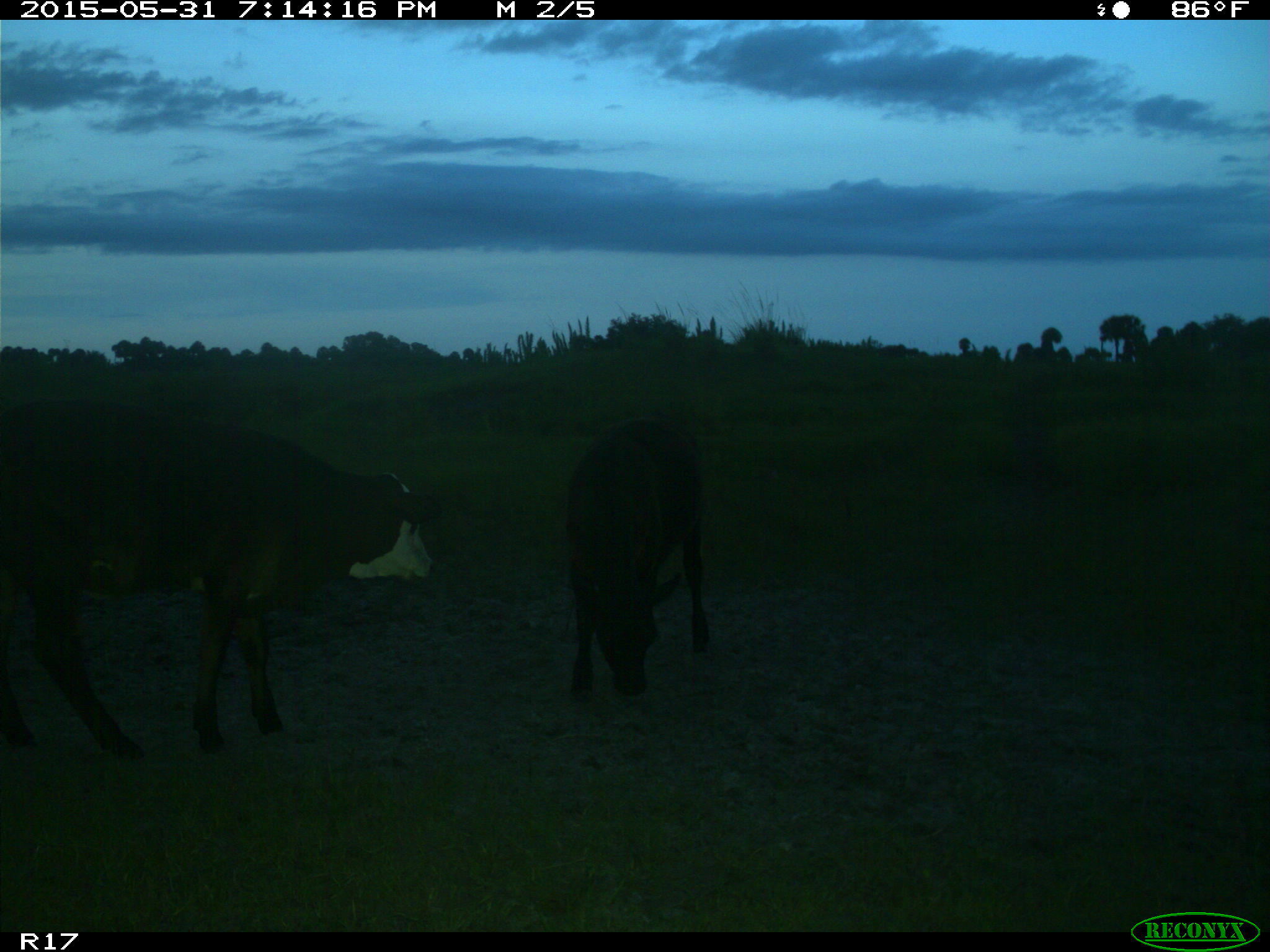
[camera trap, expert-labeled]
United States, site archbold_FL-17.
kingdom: Animalia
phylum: Chordata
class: Mammalia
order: Artiodactyla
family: Bovidae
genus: Bos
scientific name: Bos taurus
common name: domestic cow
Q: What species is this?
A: Bos taurus (domestic cow).